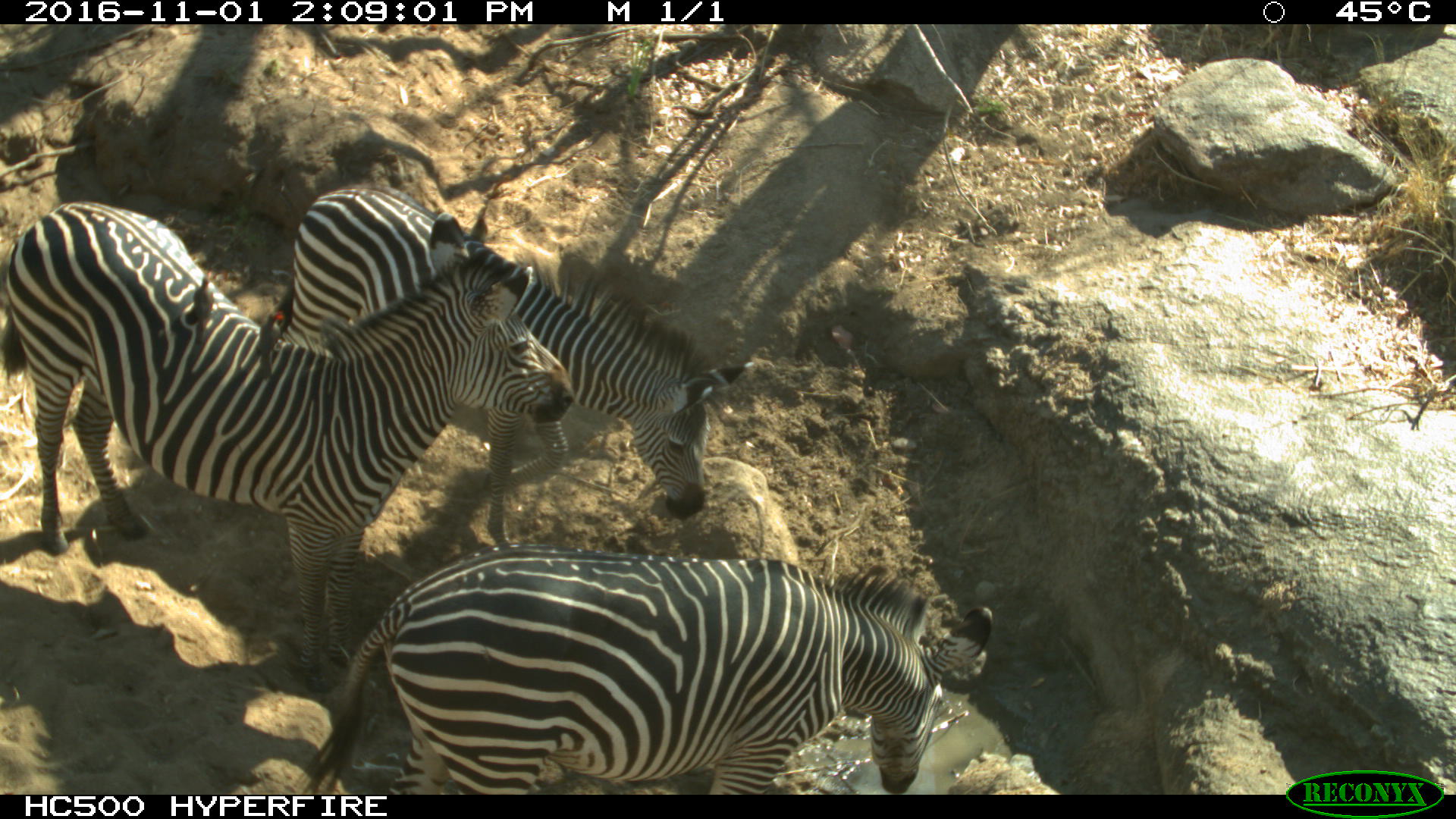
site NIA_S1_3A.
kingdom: Animalia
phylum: Chordata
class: Mammalia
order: Perissodactyla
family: Equidae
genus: Equus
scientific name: Equus quagga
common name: plains zebra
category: zebraplains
Zebraplains (plains zebra) (Equus quagga), count 3. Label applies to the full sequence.